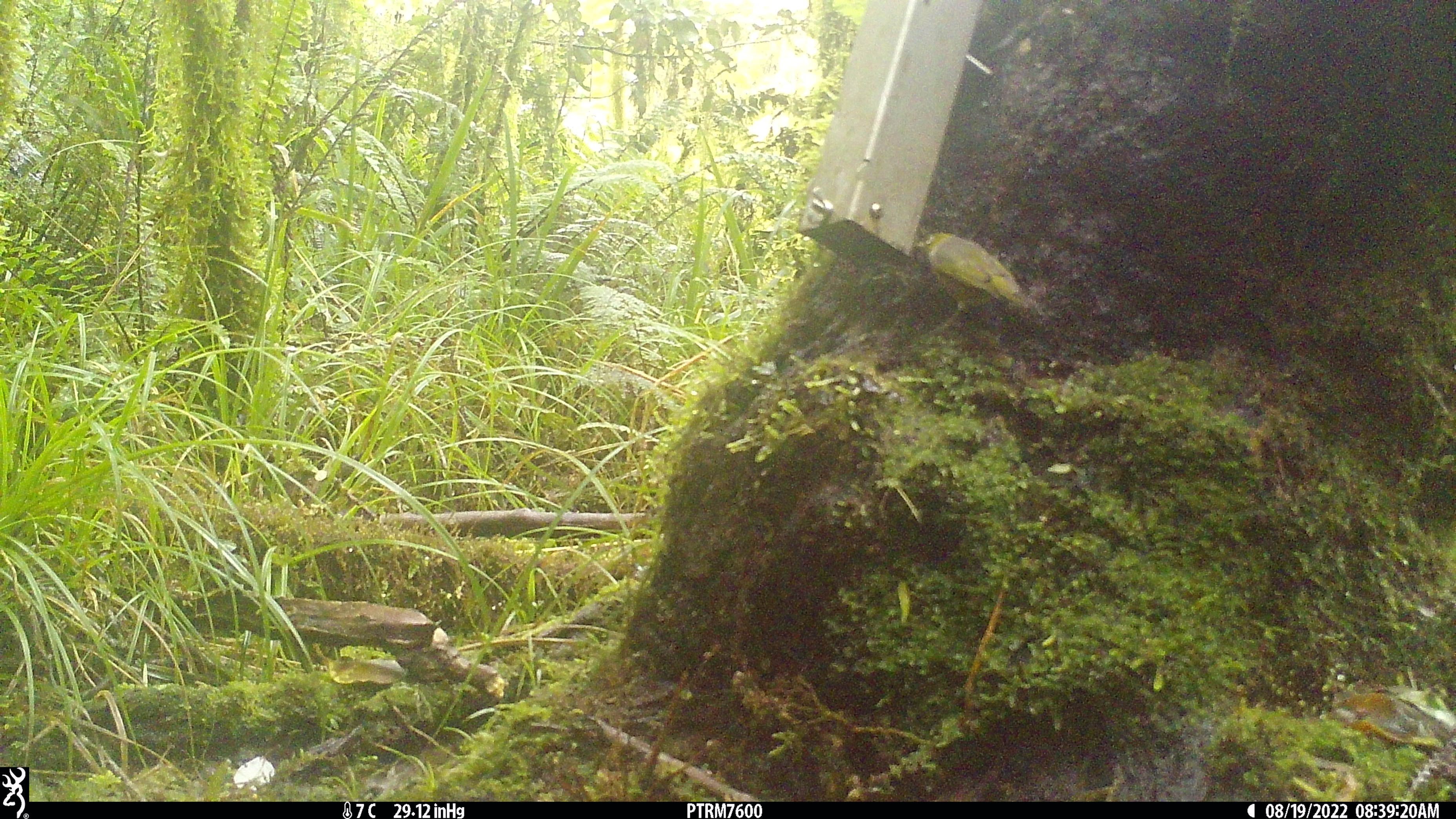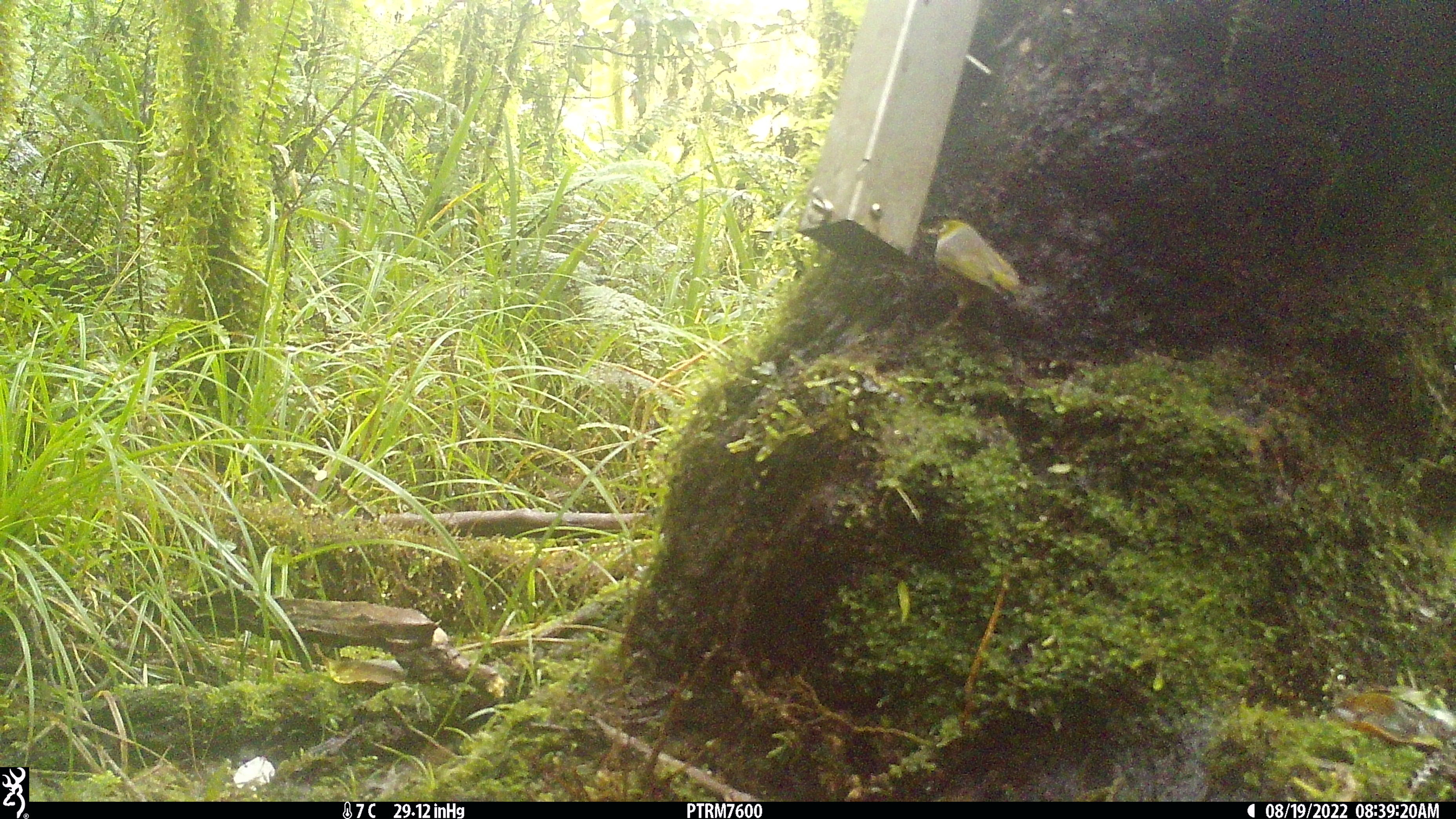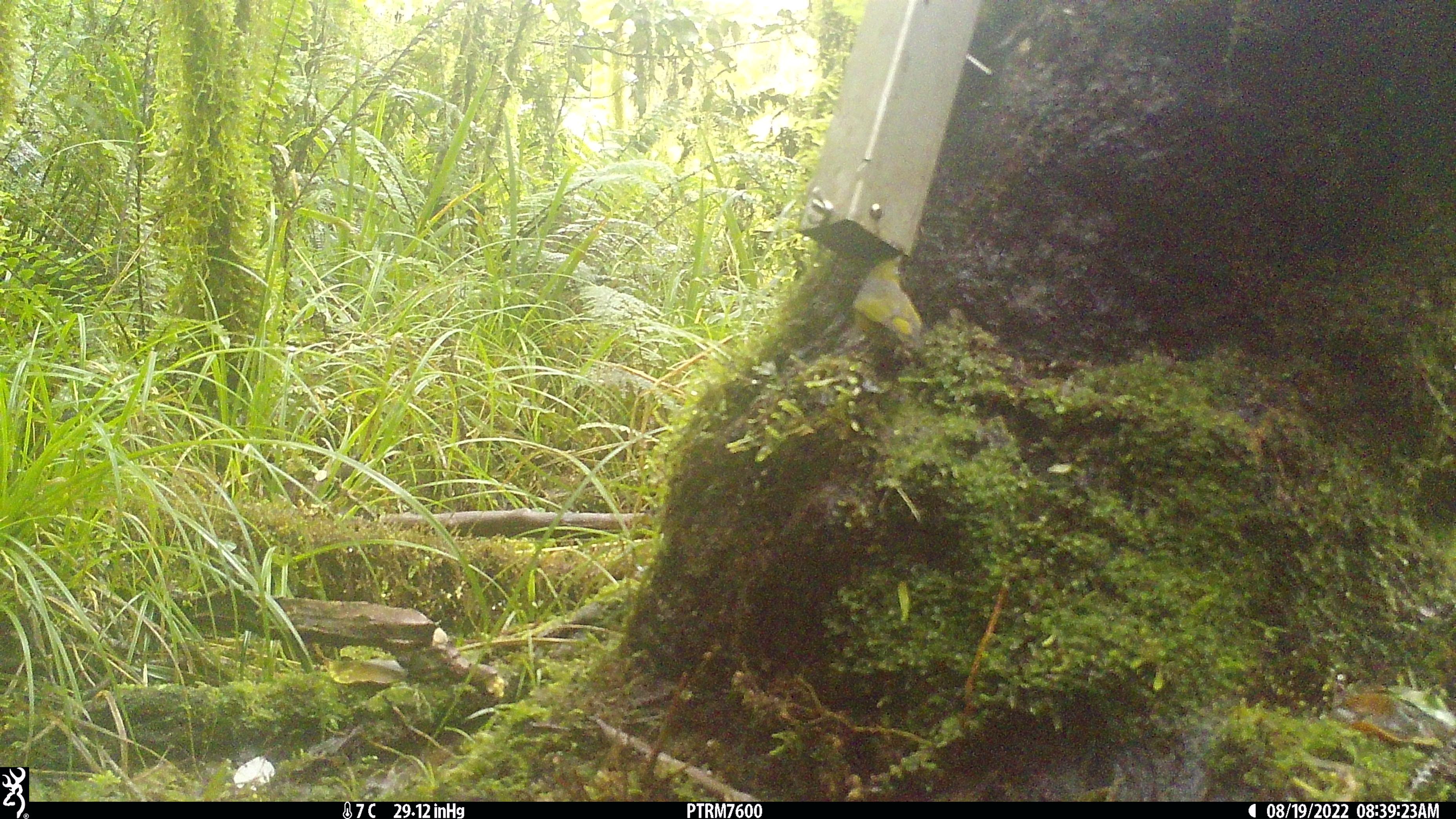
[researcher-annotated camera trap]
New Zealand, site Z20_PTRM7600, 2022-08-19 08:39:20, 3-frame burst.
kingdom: Animalia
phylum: Chordata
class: Aves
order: Passeriformes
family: Zosteropidae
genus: Zosterops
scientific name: Zosterops lateralis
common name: silvereye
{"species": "silvereye (Zosterops lateralis)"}